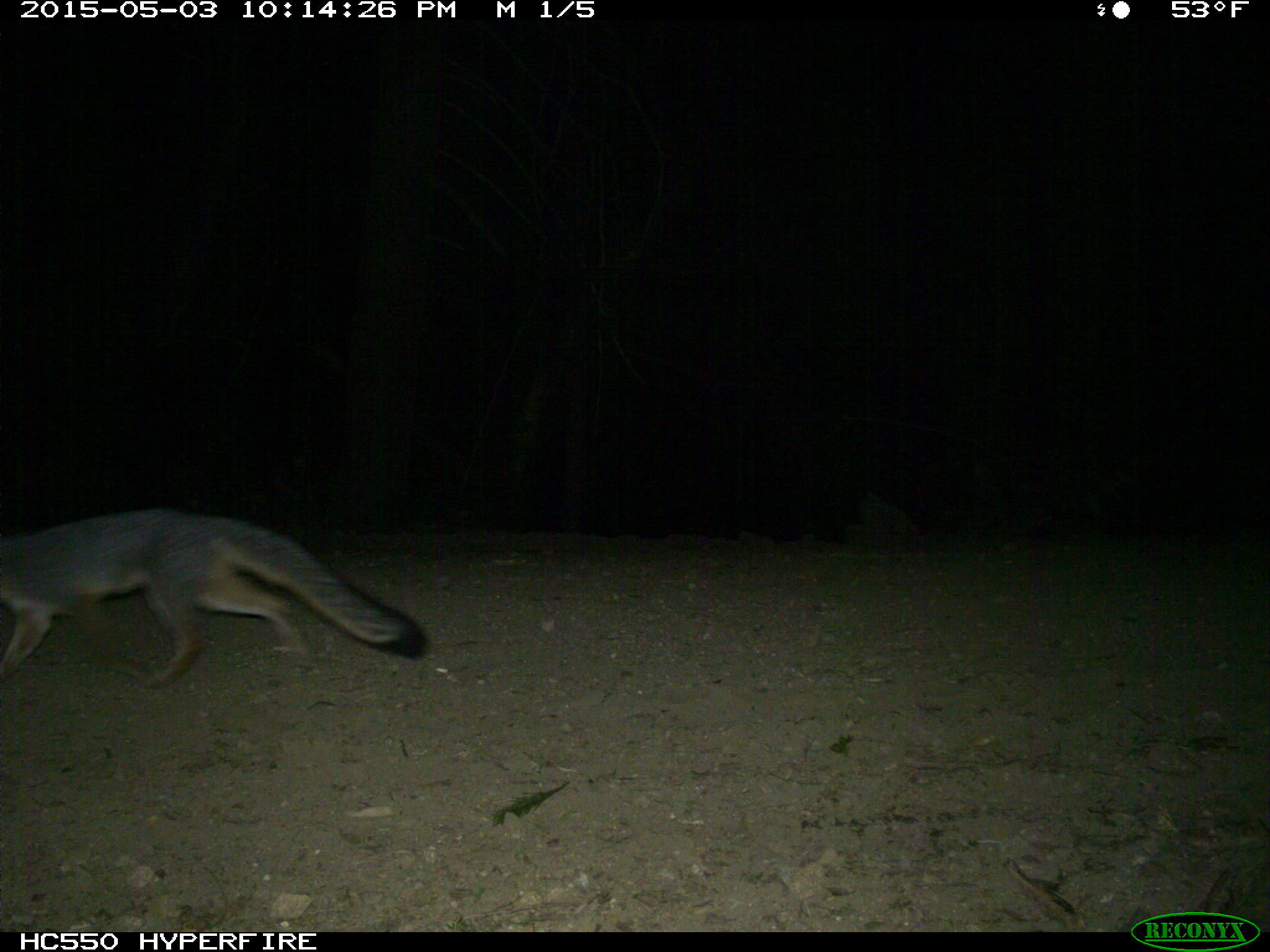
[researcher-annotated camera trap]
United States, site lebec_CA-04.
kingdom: Animalia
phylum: Chordata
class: Mammalia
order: Carnivora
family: Canidae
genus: Urocyon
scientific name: Urocyon cinereoargenteus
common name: gray fox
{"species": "Urocyon cinereoargenteus (gray fox)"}